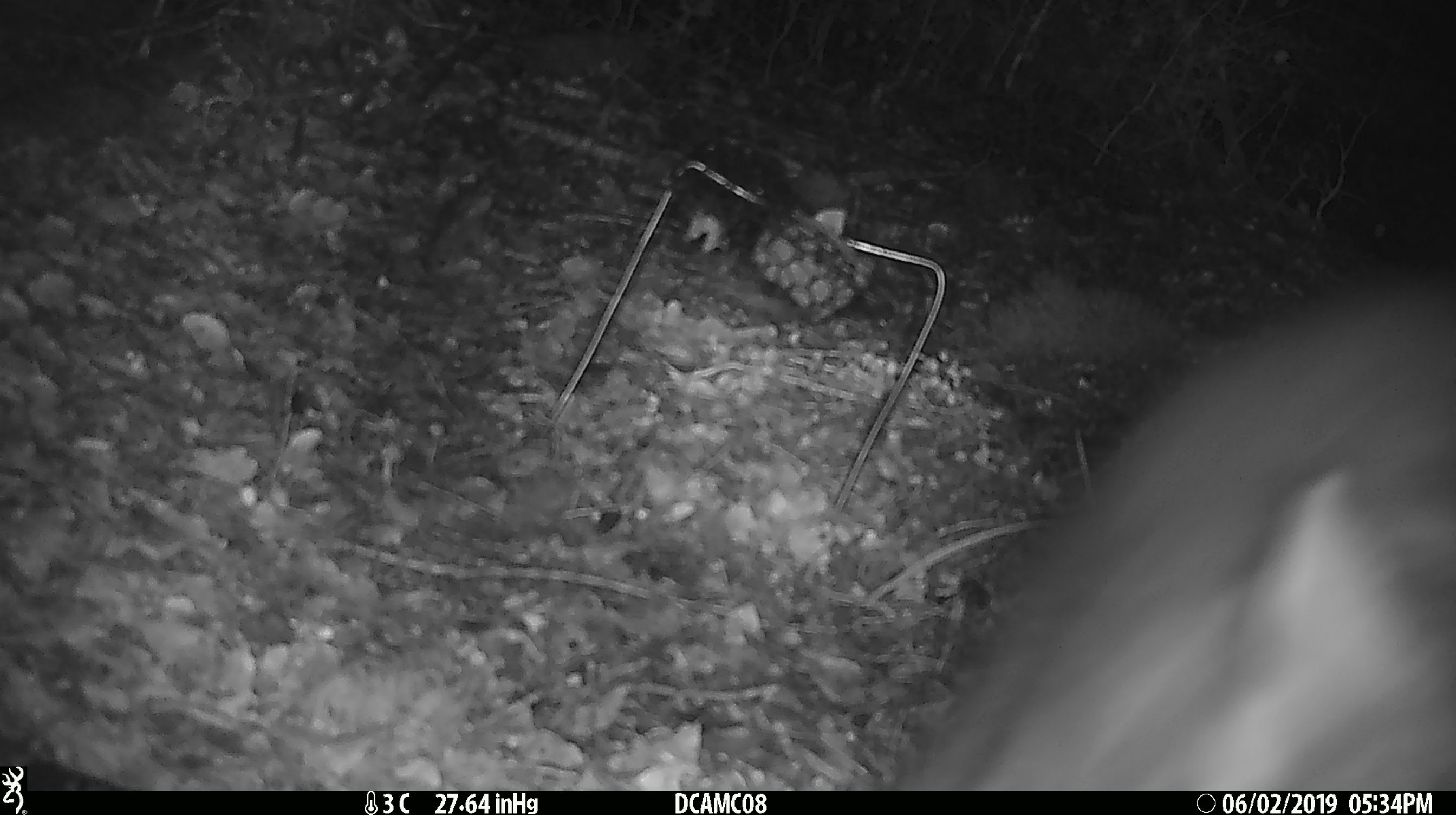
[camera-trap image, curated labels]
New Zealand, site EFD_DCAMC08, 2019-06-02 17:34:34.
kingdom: Animalia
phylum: Chordata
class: Mammalia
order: Diprotodontia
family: Phalangeridae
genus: Trichosurus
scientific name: Trichosurus vulpecula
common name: common brushtail possum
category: possum